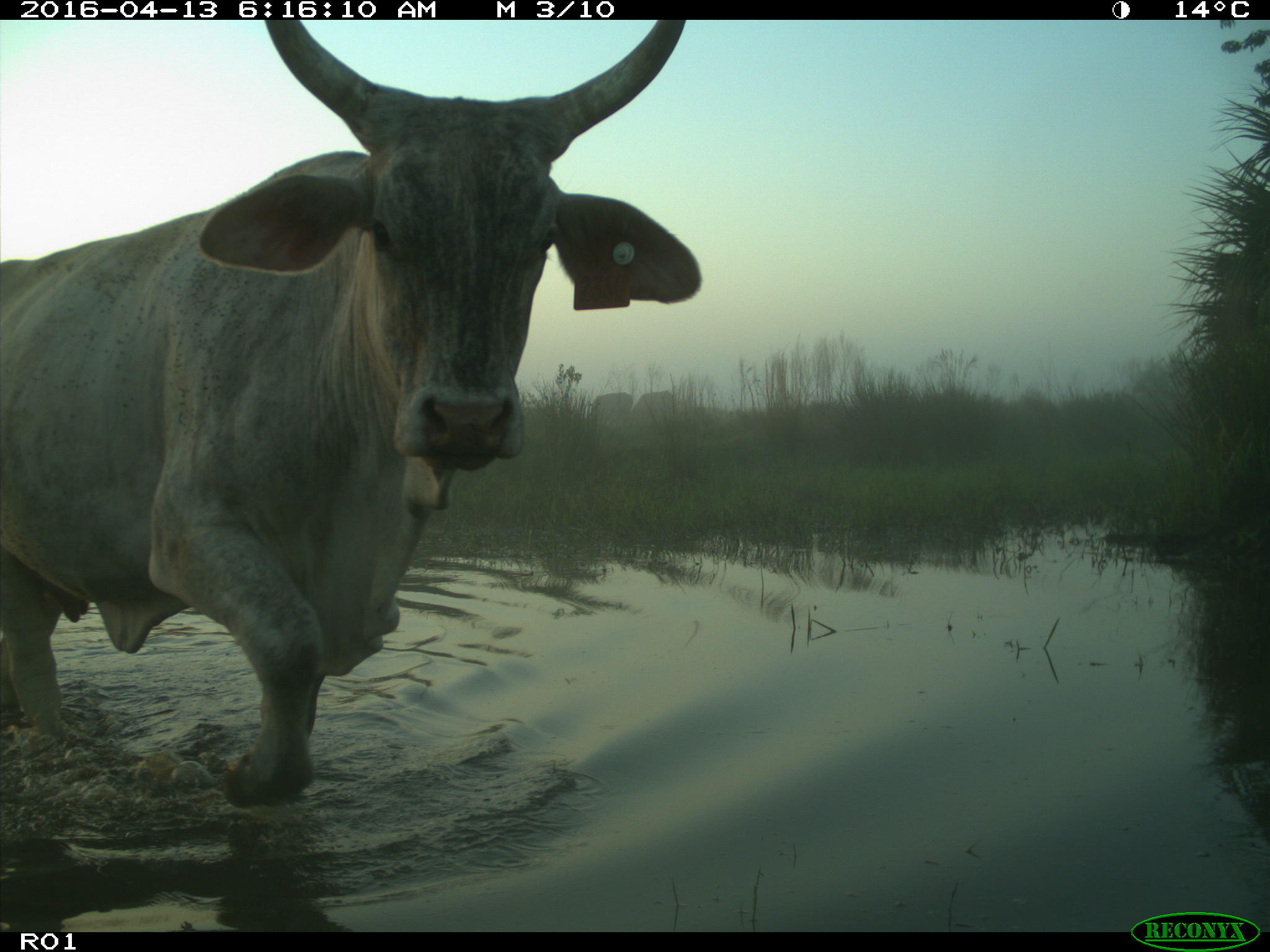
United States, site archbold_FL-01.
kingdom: Animalia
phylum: Chordata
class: Mammalia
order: Artiodactyla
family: Bovidae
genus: Bos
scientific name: Bos taurus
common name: domestic cow